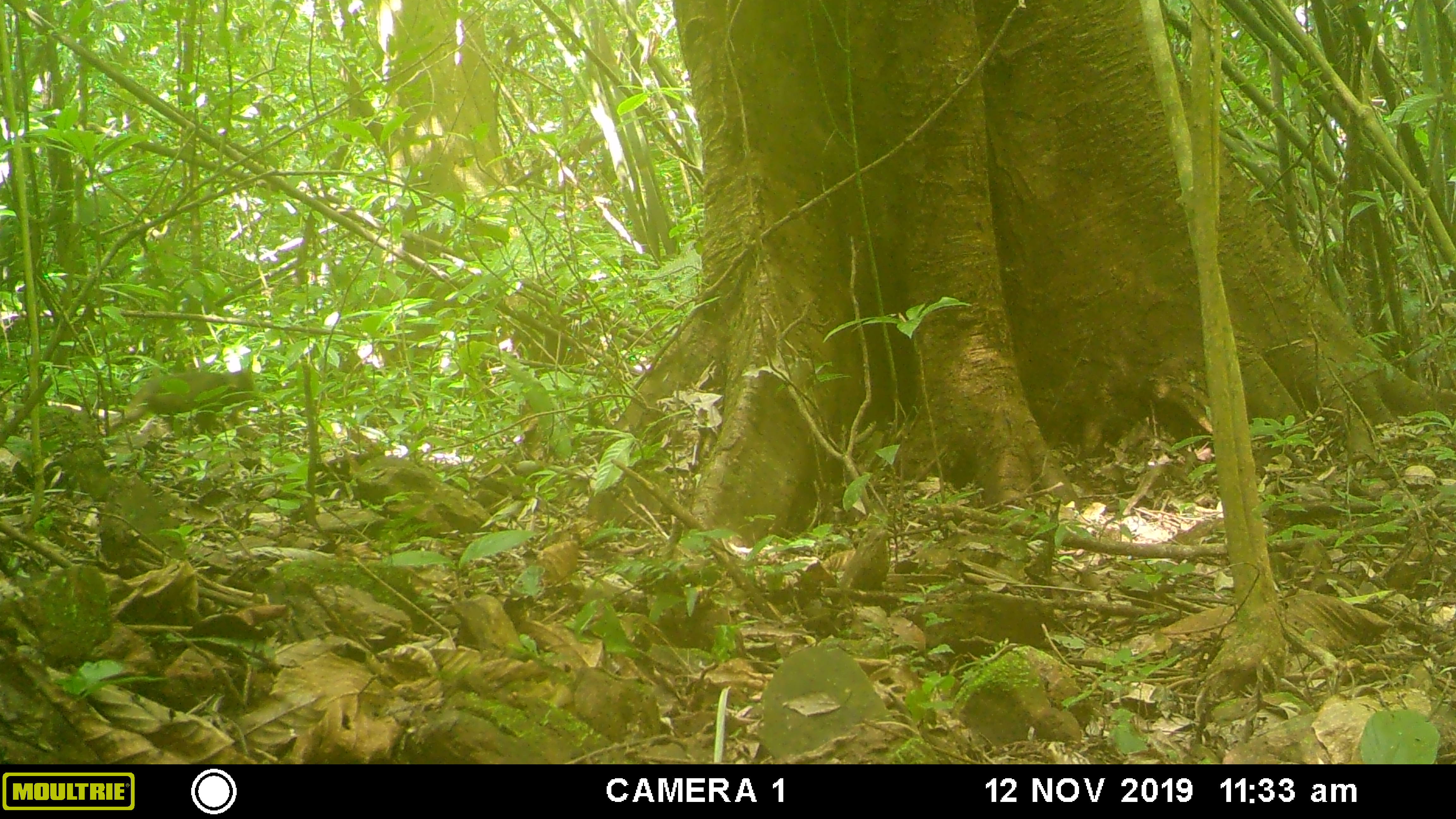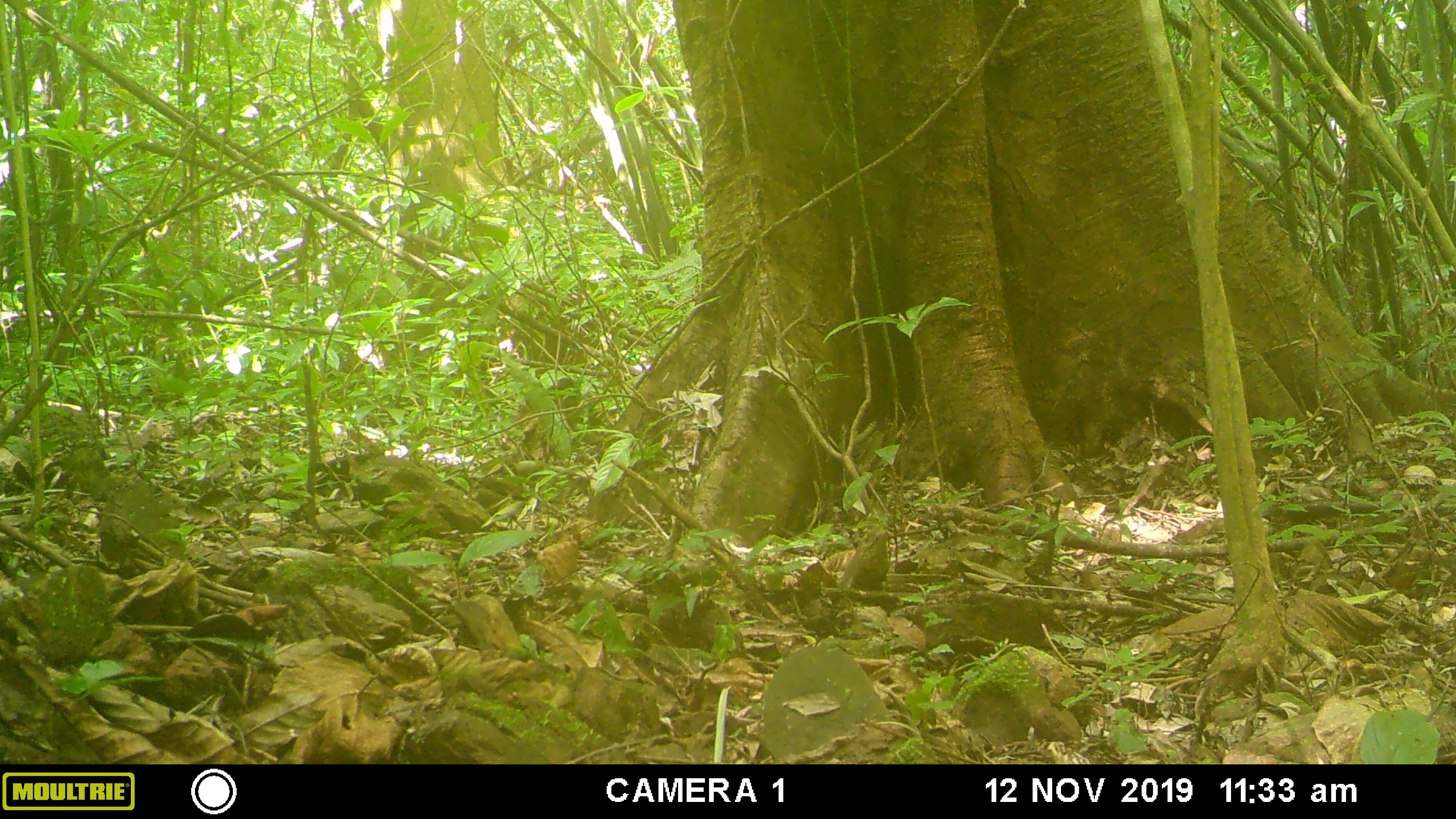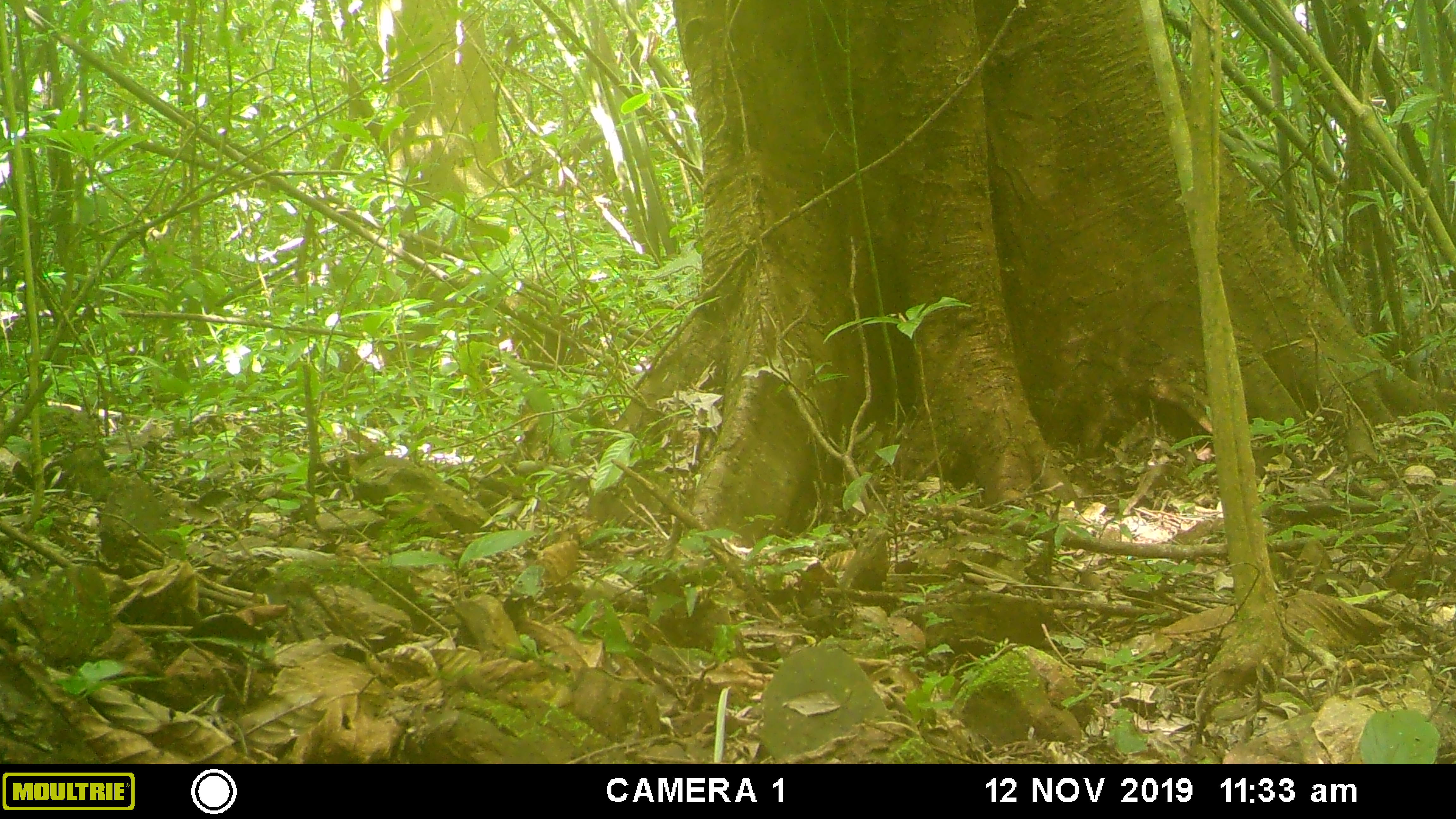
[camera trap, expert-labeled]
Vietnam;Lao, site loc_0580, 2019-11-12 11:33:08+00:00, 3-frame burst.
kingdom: Animalia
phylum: Chordata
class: Mammalia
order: Primates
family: Cercopithecidae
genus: Macaca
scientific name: Macaca arctoides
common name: stump-tailed macaque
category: stump tailed macaque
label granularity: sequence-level